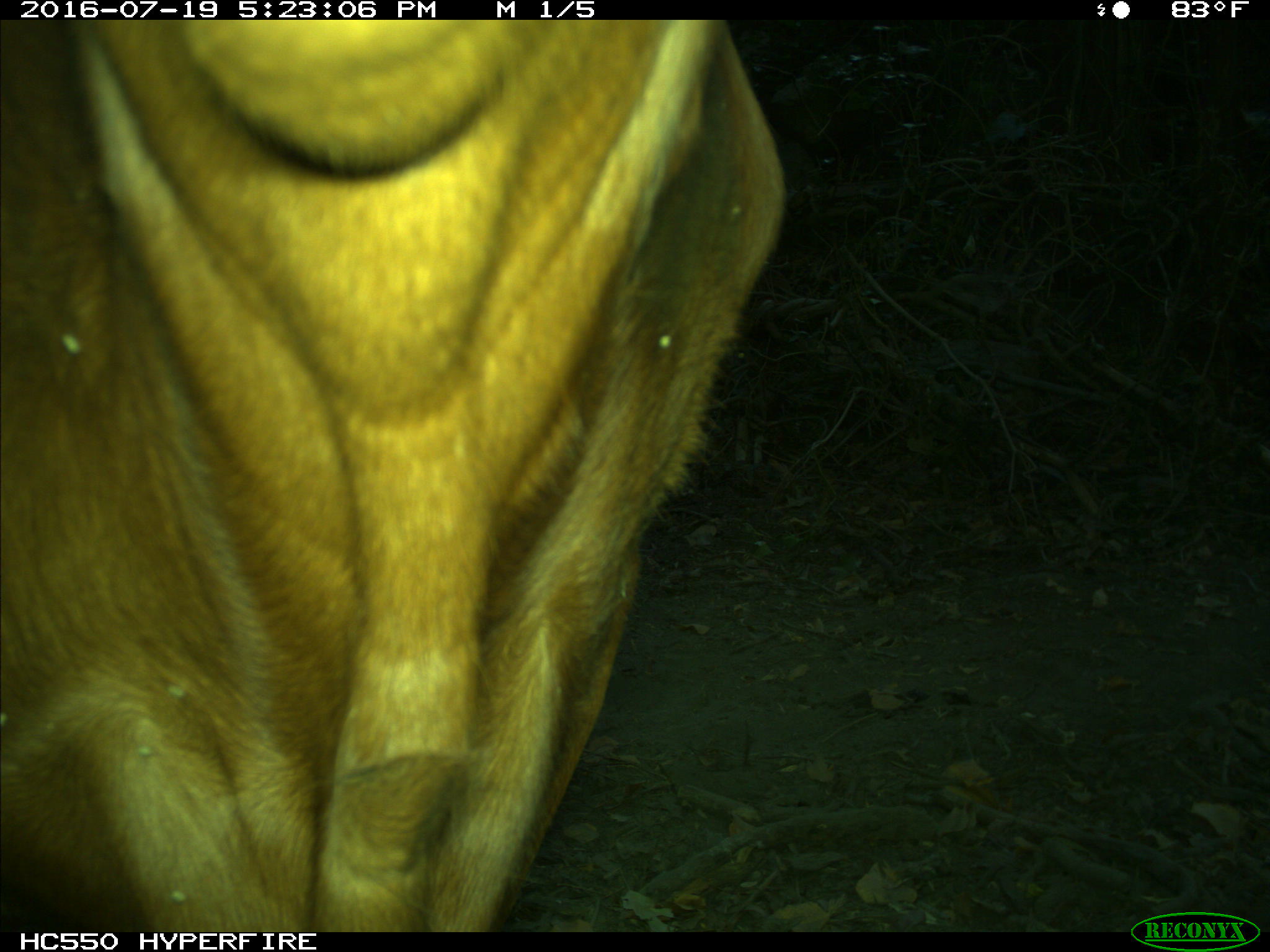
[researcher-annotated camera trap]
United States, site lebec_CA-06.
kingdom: Animalia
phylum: Chordata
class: Mammalia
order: Artiodactyla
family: Bovidae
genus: Bos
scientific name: Bos taurus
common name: domestic cow